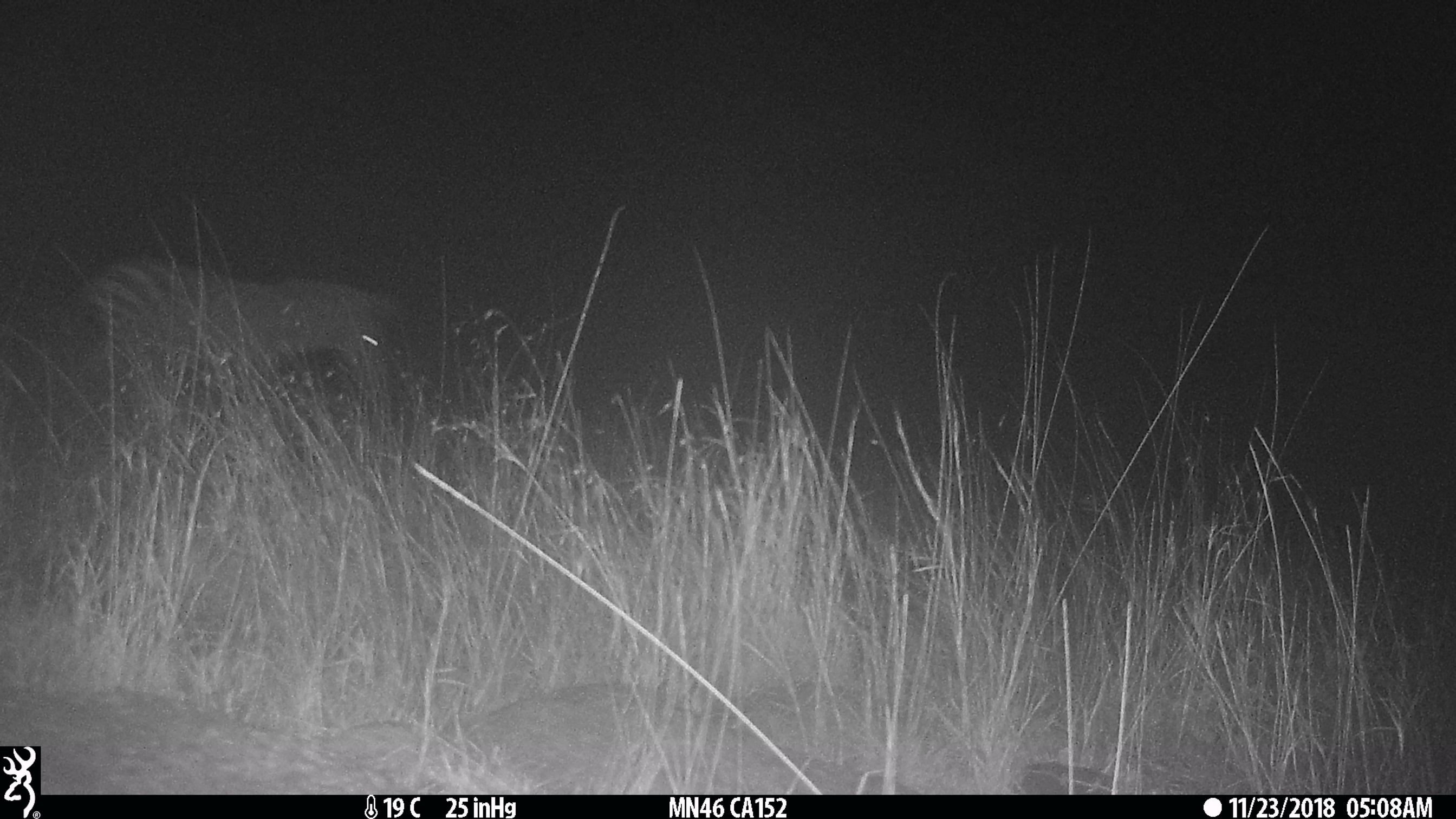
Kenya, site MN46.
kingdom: Animalia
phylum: Chordata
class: Mammalia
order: Perissodactyla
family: Equidae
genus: Equus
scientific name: Equus quagga burchellii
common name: burchell's zebra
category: zebra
Zebra (burchell's zebra) (Equus quagga burchellii).